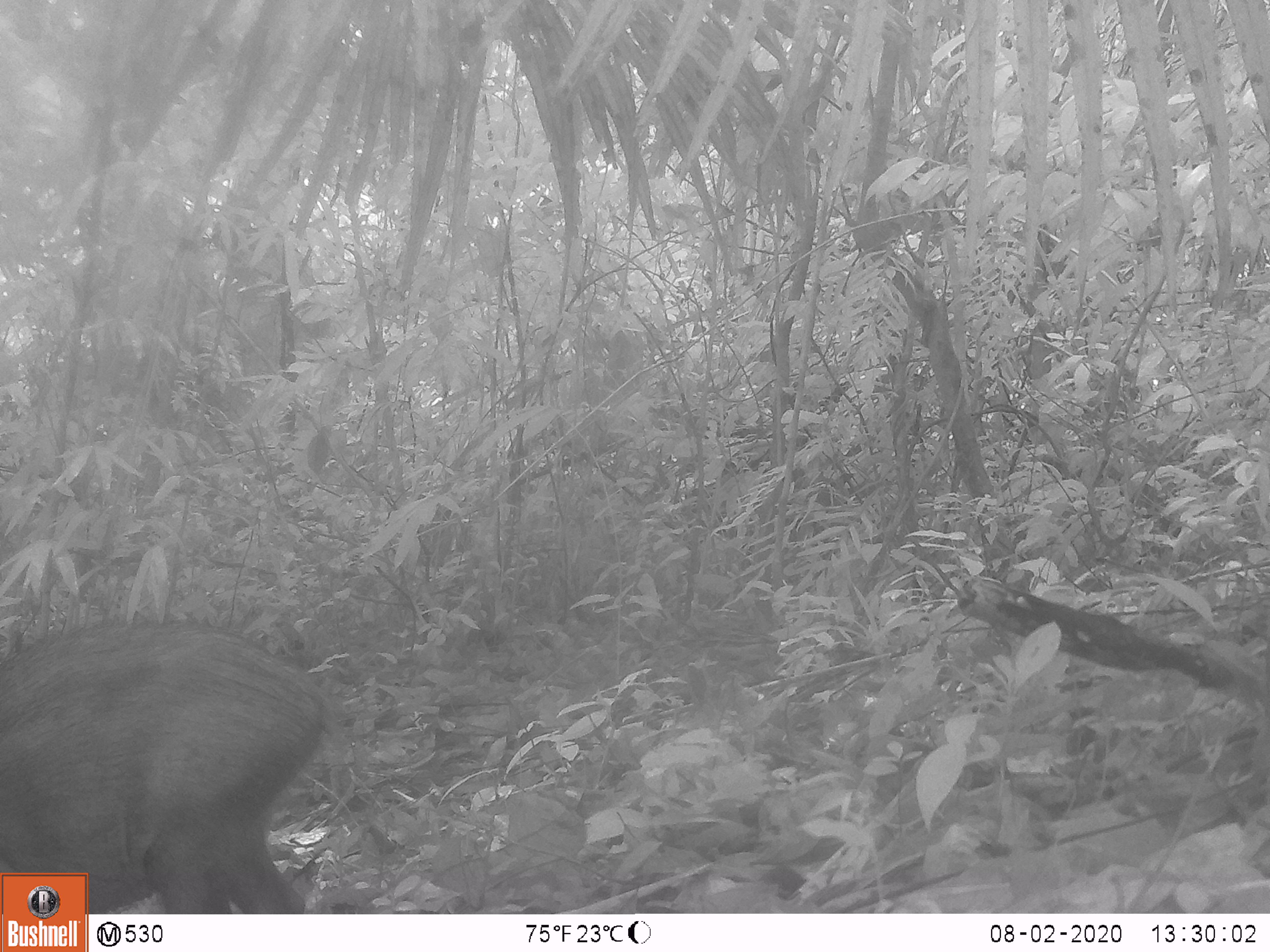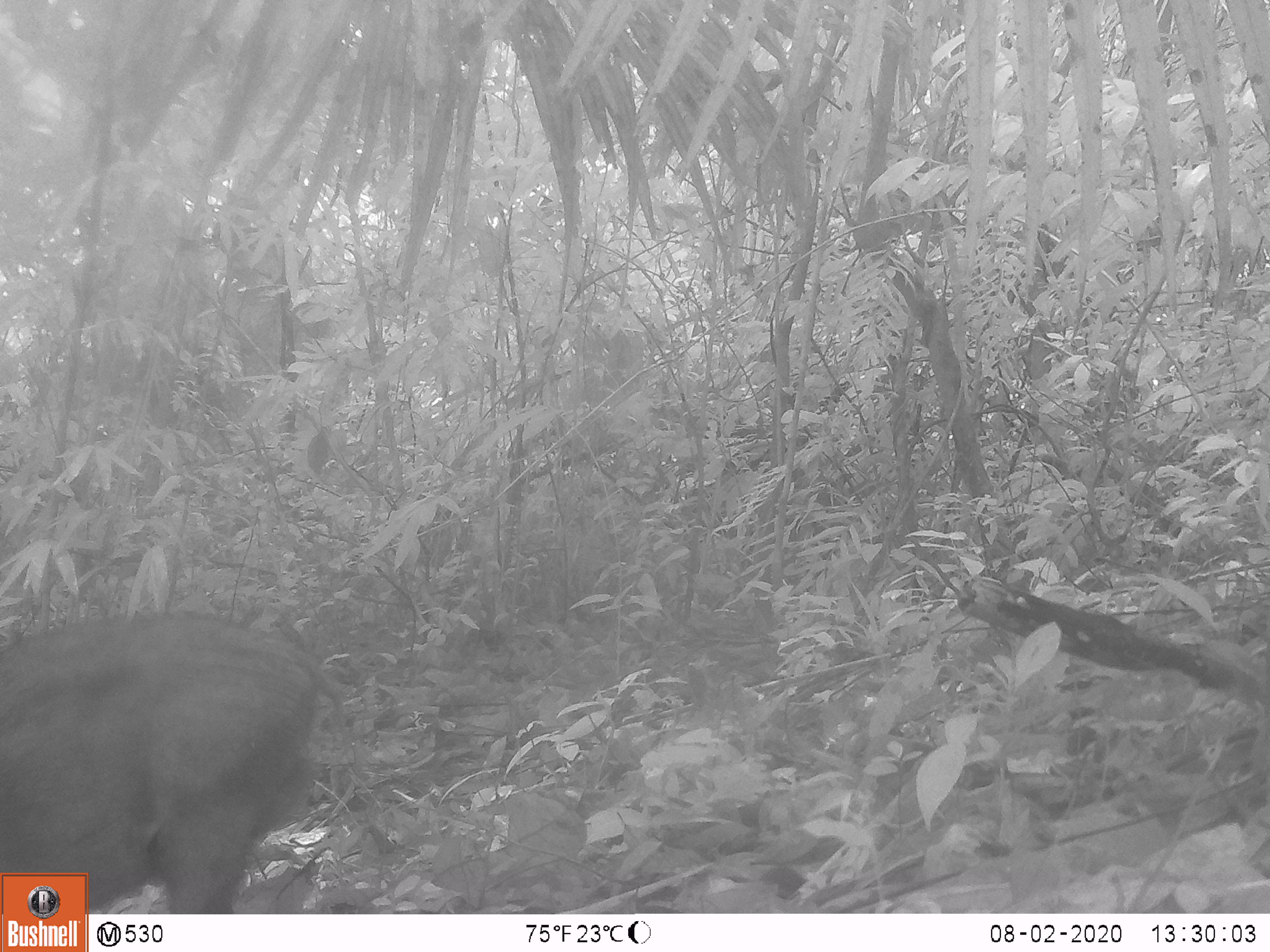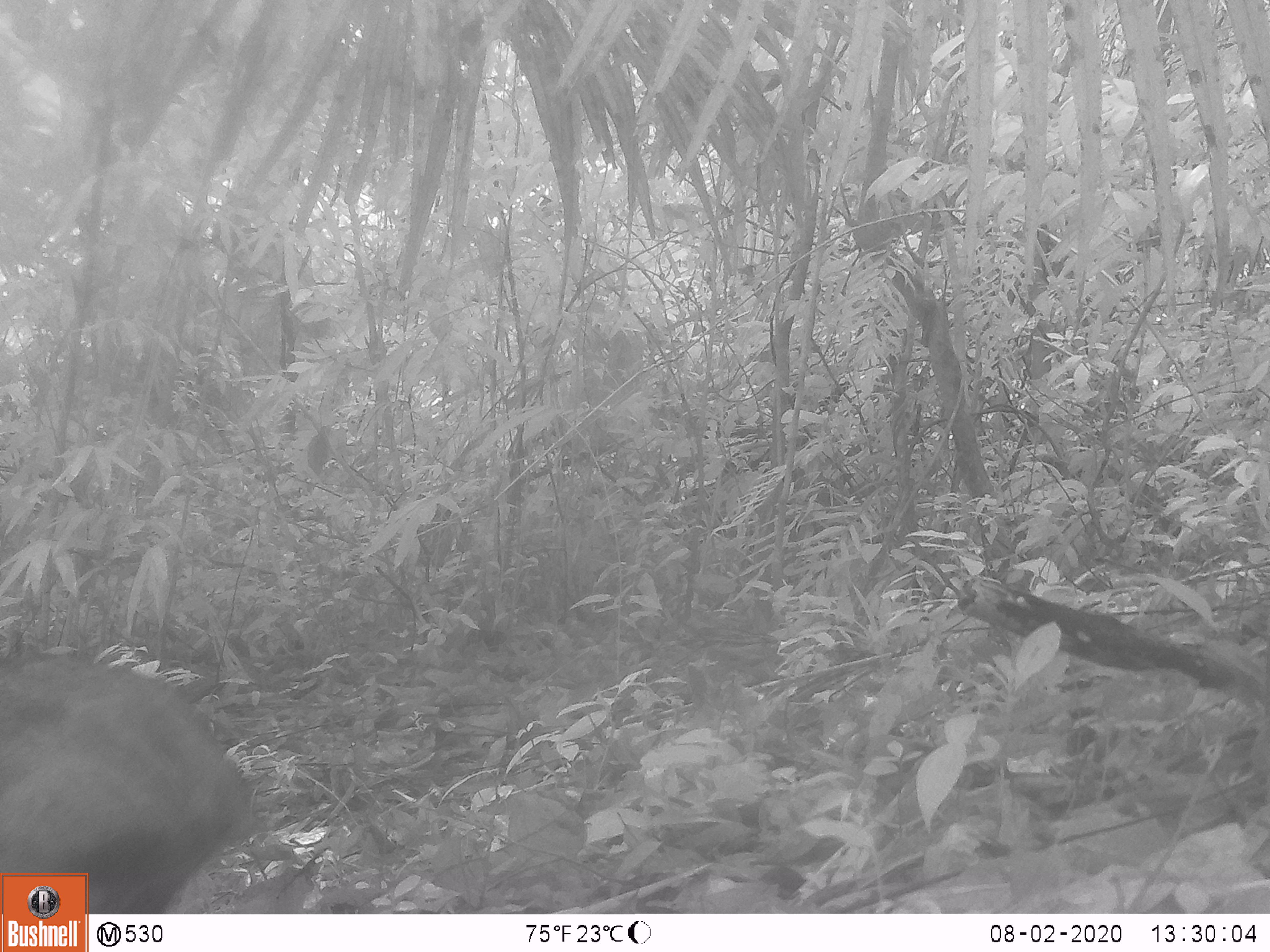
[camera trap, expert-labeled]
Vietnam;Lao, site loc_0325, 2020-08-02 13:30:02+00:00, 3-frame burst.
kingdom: Animalia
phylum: Chordata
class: Mammalia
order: Artiodactyla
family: Suidae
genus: Sus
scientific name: Sus scrofa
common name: eurasian wild pig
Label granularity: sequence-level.